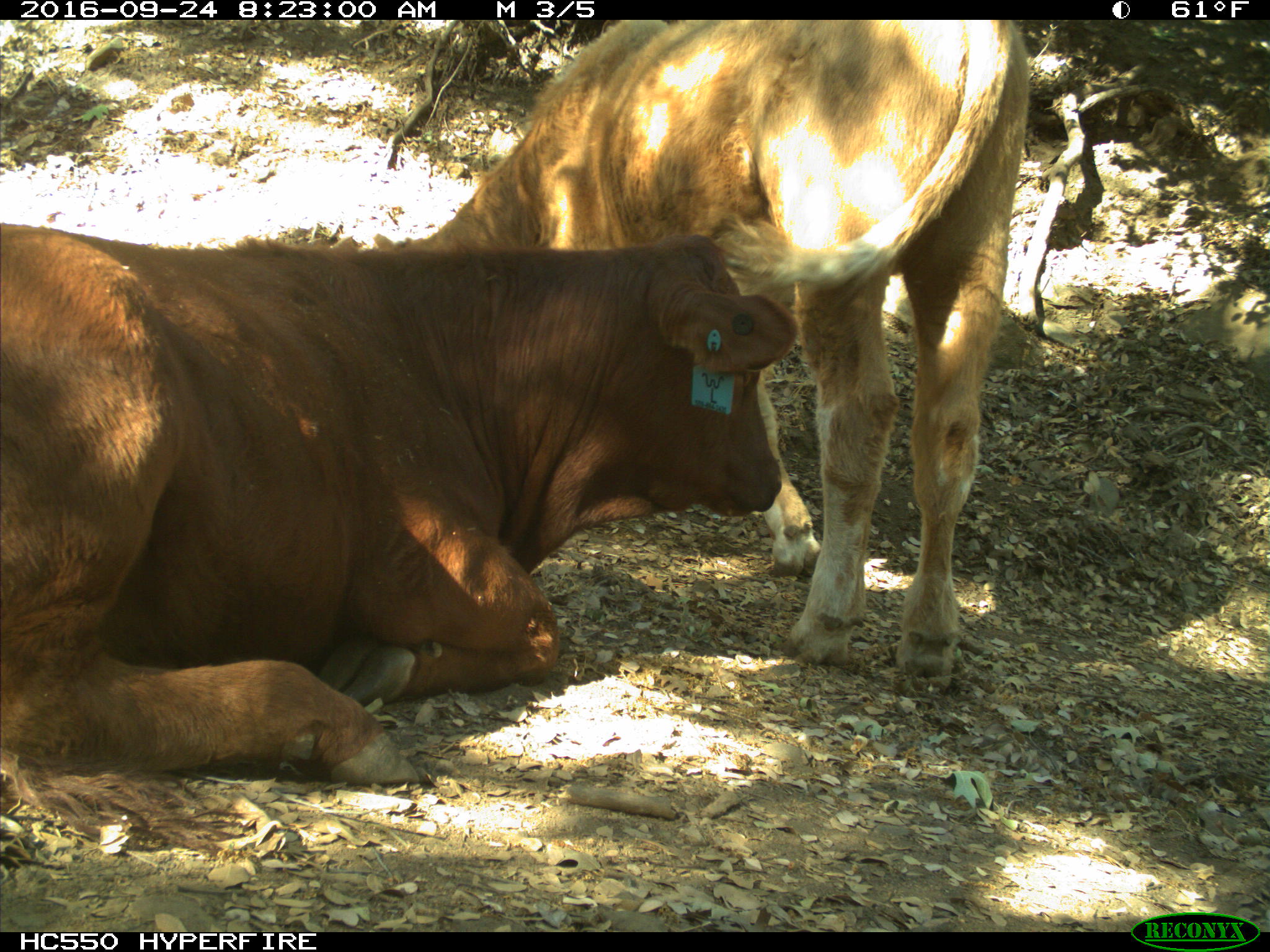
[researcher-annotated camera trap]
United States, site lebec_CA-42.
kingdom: Animalia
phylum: Chordata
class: Mammalia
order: Artiodactyla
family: Bovidae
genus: Bos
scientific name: Bos taurus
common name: domestic cow